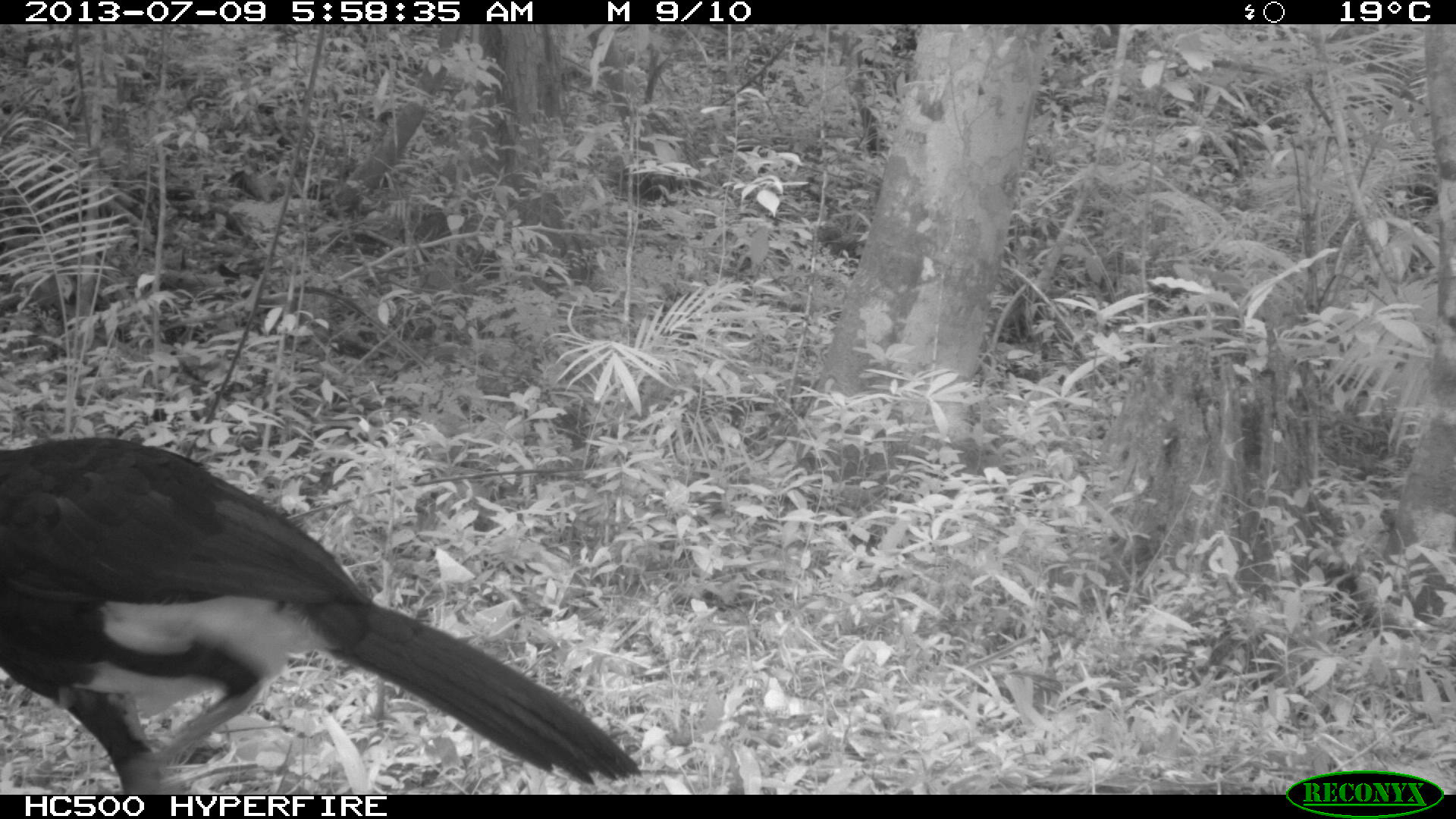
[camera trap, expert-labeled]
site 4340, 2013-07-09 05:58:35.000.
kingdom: Animalia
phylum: Chordata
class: Aves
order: Galliformes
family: Cracidae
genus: Crax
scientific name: Crax rubra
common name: great curassow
Crax rubra (great curassow), count 1, sex male.